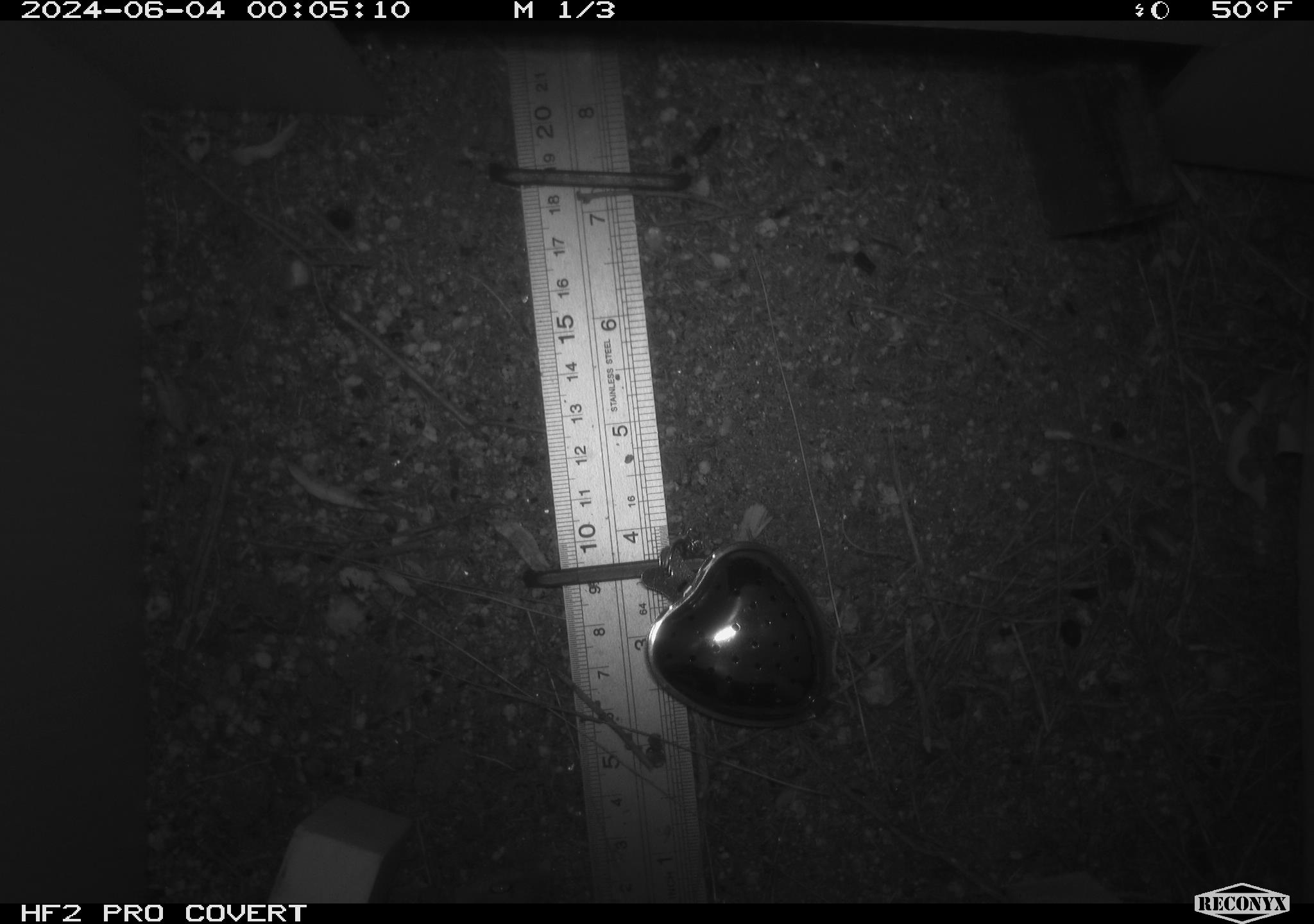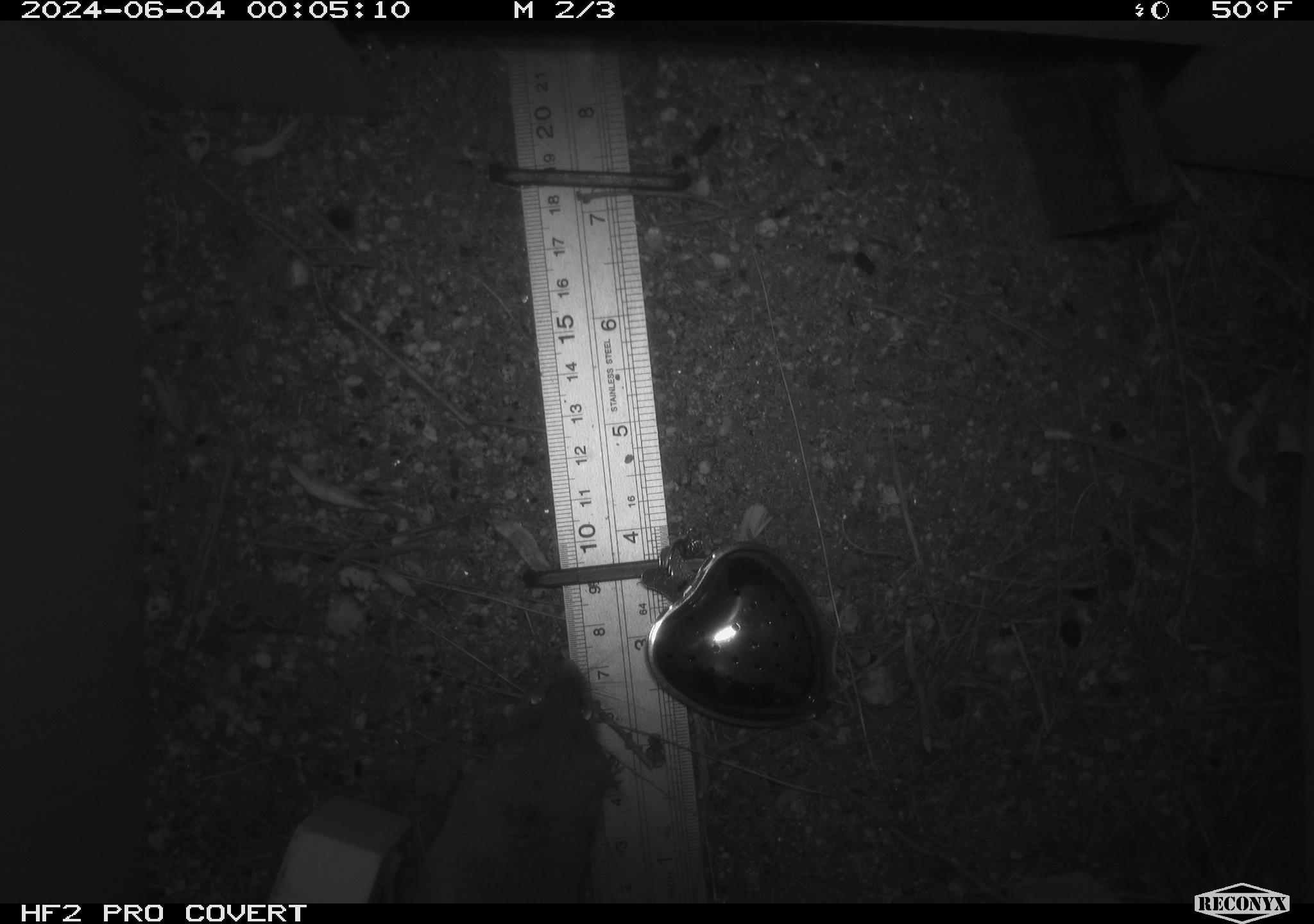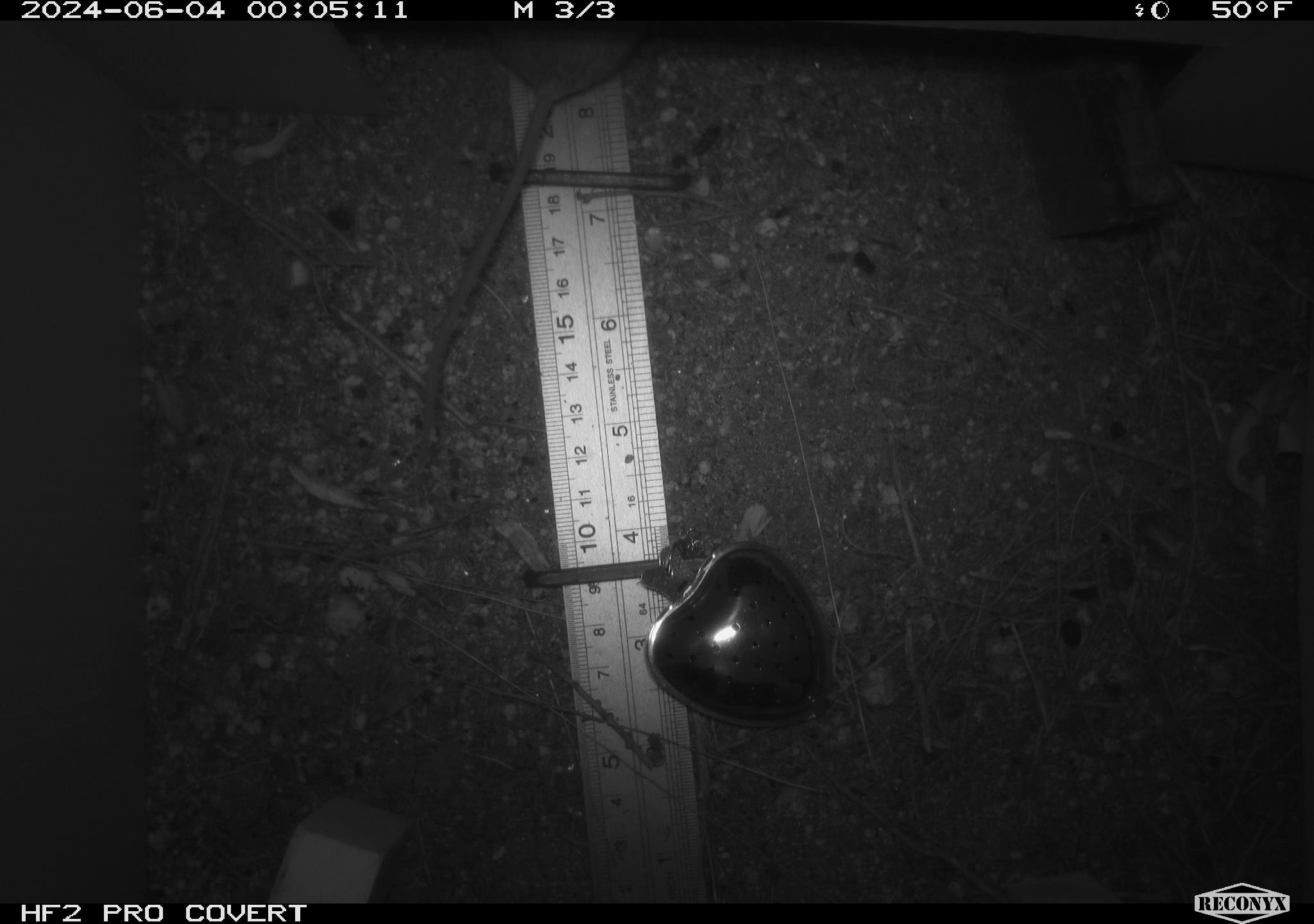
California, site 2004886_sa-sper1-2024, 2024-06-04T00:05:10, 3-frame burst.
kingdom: Animalia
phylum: Chordata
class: Mammalia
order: Rodentia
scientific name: Rodentia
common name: mouse species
Mouse species (Rodentia).